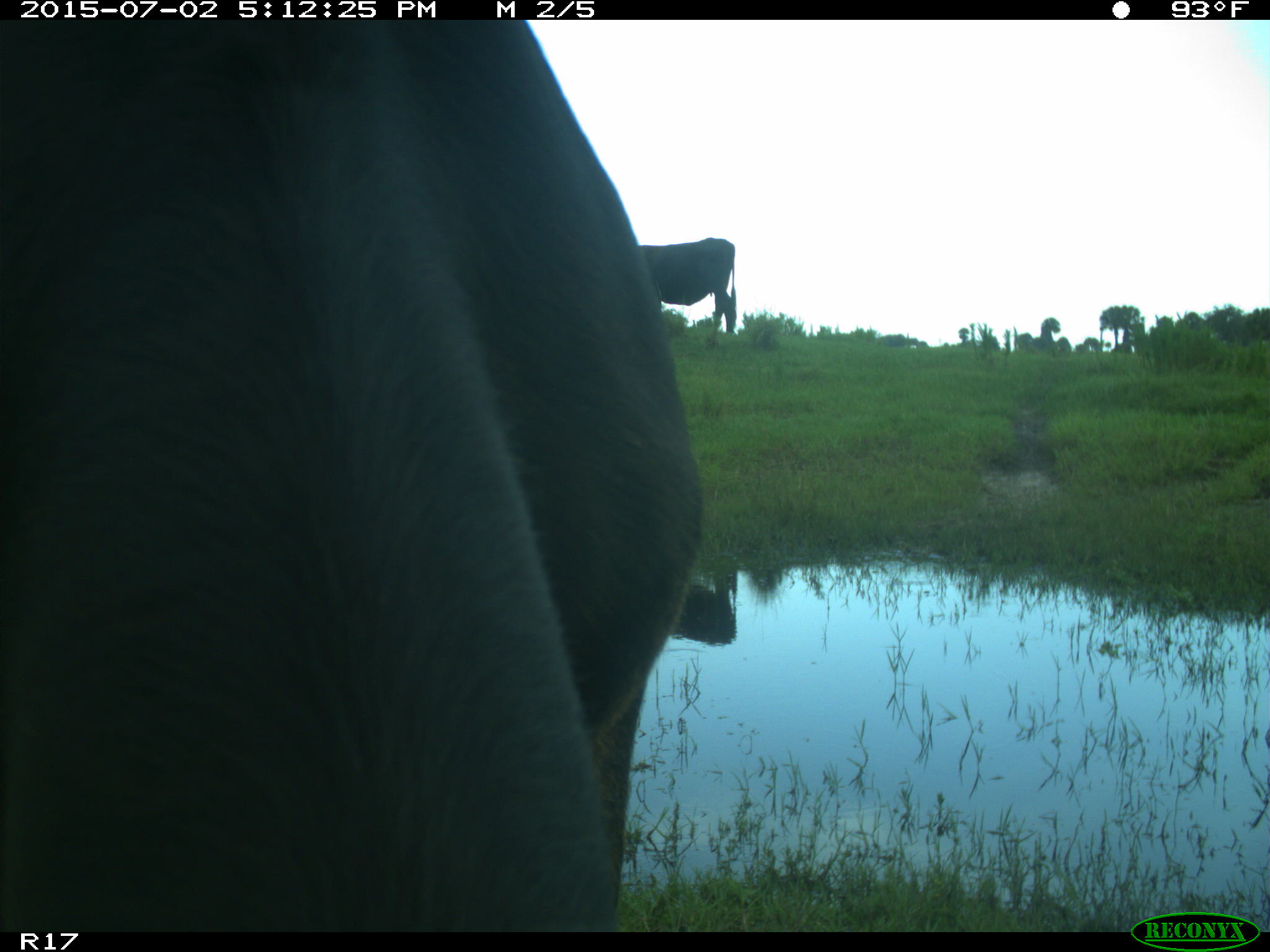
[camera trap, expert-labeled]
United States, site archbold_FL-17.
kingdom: Animalia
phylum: Chordata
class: Mammalia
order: Artiodactyla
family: Bovidae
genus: Bos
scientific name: Bos taurus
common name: domestic cow